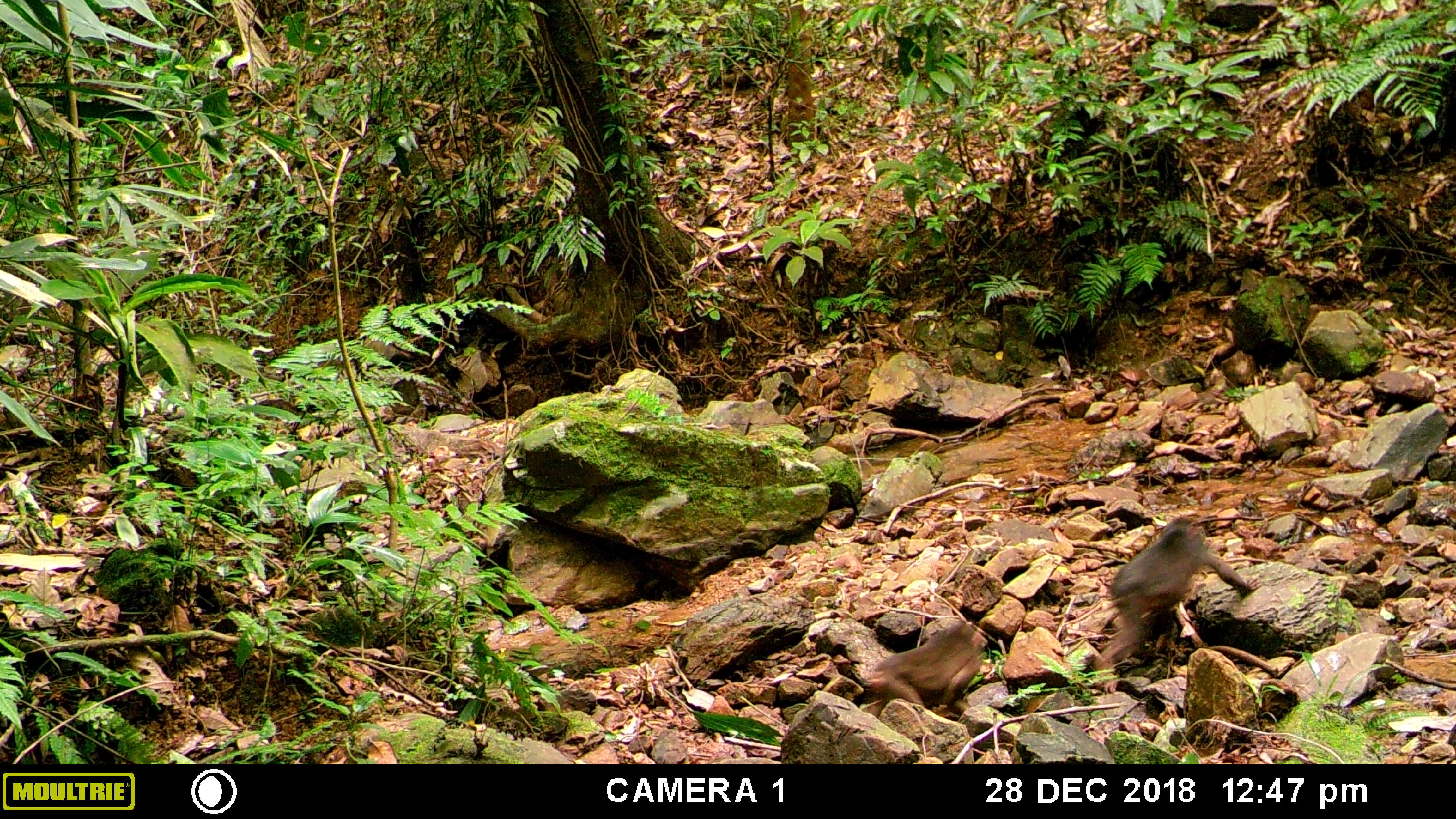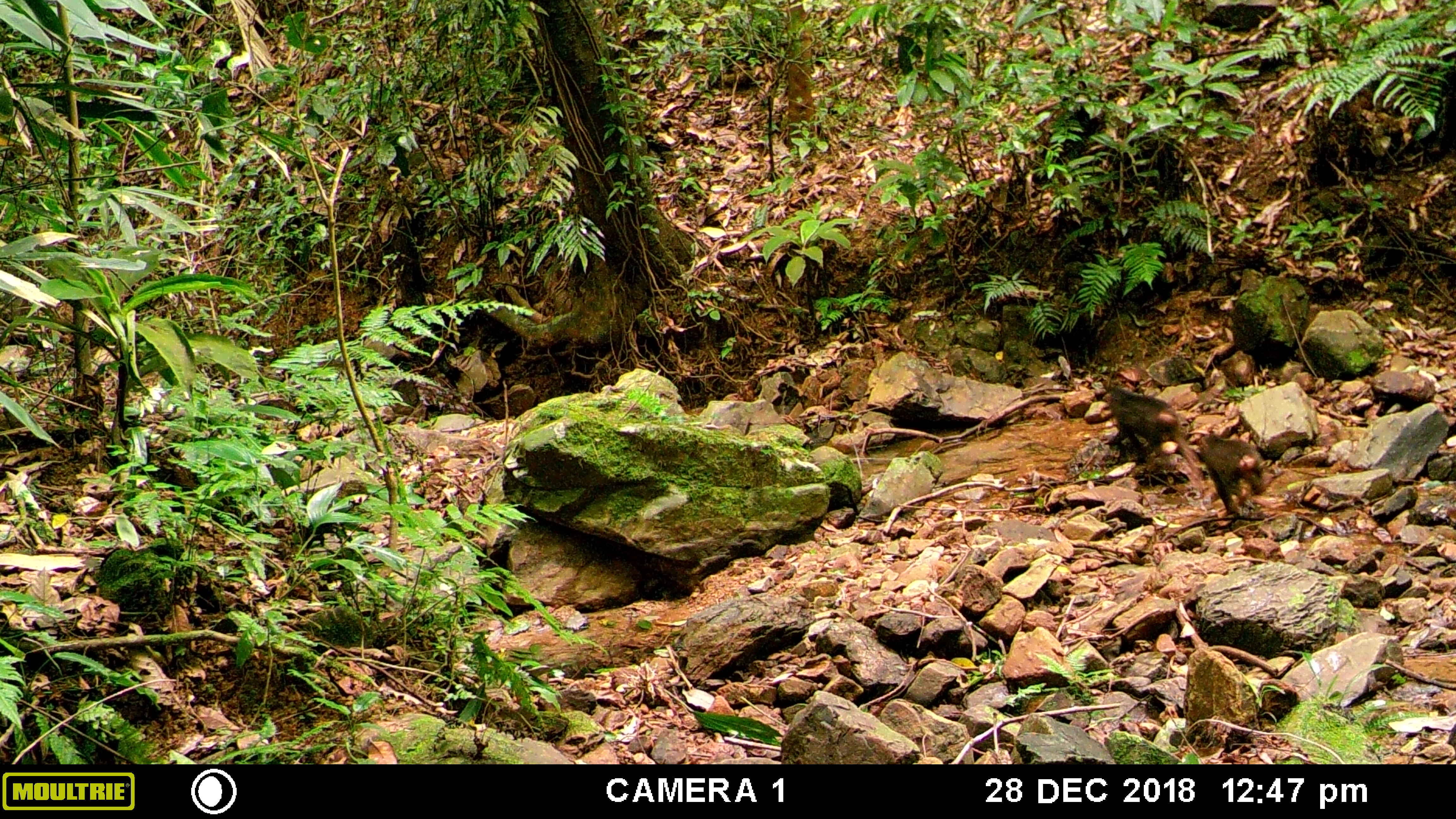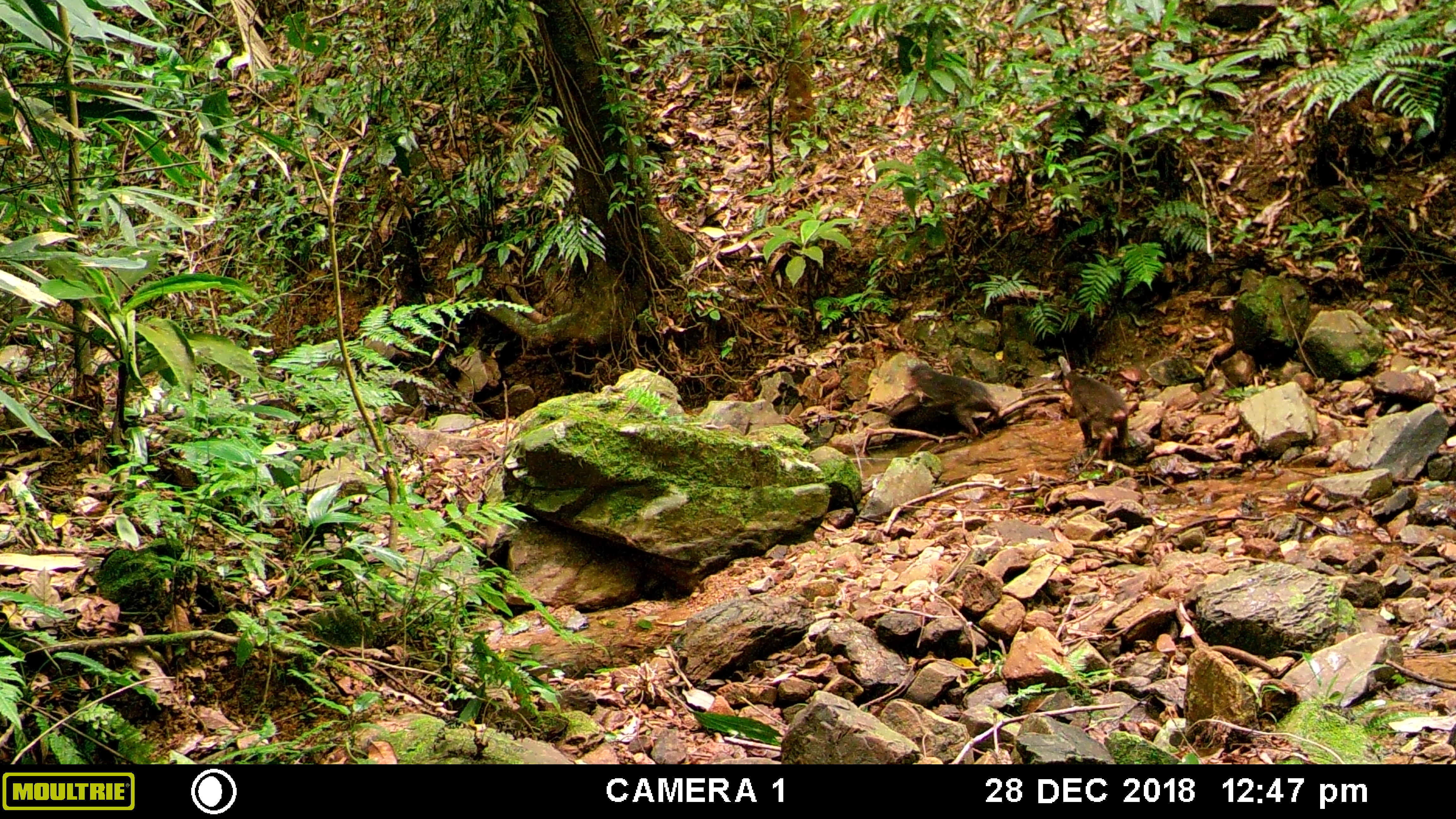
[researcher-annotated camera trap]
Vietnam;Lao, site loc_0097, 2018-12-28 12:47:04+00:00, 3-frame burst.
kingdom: Animalia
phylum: Chordata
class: Mammalia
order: Primates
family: Cercopithecidae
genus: Macaca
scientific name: Macaca arctoides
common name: stump-tailed macaque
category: stump tailed macaque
Stump tailed macaque (stump-tailed macaque) (Macaca arctoides). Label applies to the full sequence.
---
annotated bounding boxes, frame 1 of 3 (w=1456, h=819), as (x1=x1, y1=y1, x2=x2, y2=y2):
stump tailed macaque: (x1=1092, y1=511, x2=1261, y2=695); (x1=862, y1=620, x2=987, y2=718)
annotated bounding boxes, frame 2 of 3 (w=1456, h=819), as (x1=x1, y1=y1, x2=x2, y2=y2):
stump tailed macaque: (x1=1099, y1=383, x2=1206, y2=500); (x1=1196, y1=435, x2=1265, y2=518)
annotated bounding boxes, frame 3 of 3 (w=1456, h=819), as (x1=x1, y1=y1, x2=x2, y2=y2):
stump tailed macaque: (x1=905, y1=364, x2=1001, y2=438); (x1=1060, y1=368, x2=1128, y2=459)